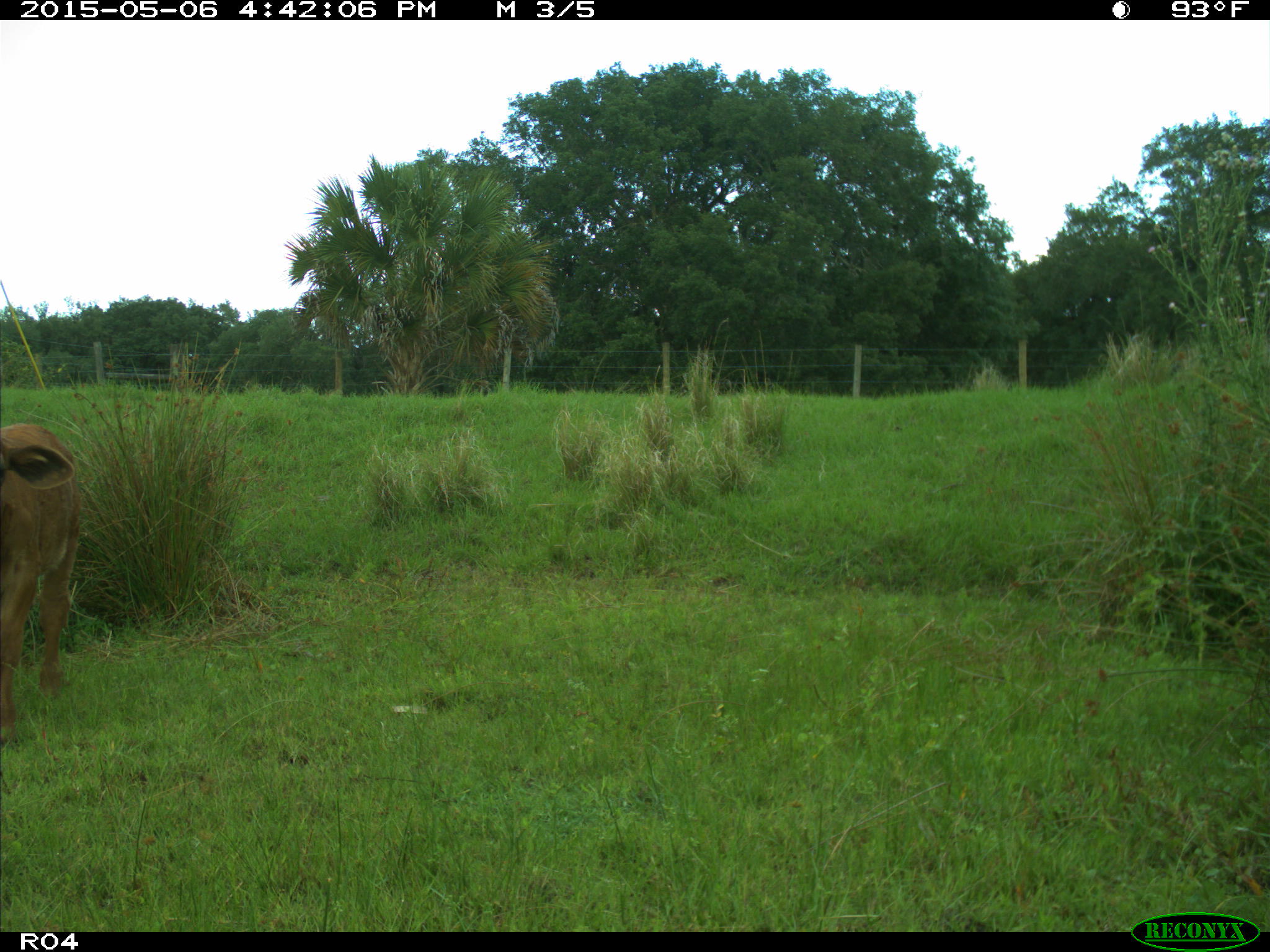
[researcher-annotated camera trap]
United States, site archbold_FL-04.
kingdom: Animalia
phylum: Chordata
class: Mammalia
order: Artiodactyla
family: Bovidae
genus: Bos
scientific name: Bos taurus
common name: domestic cow